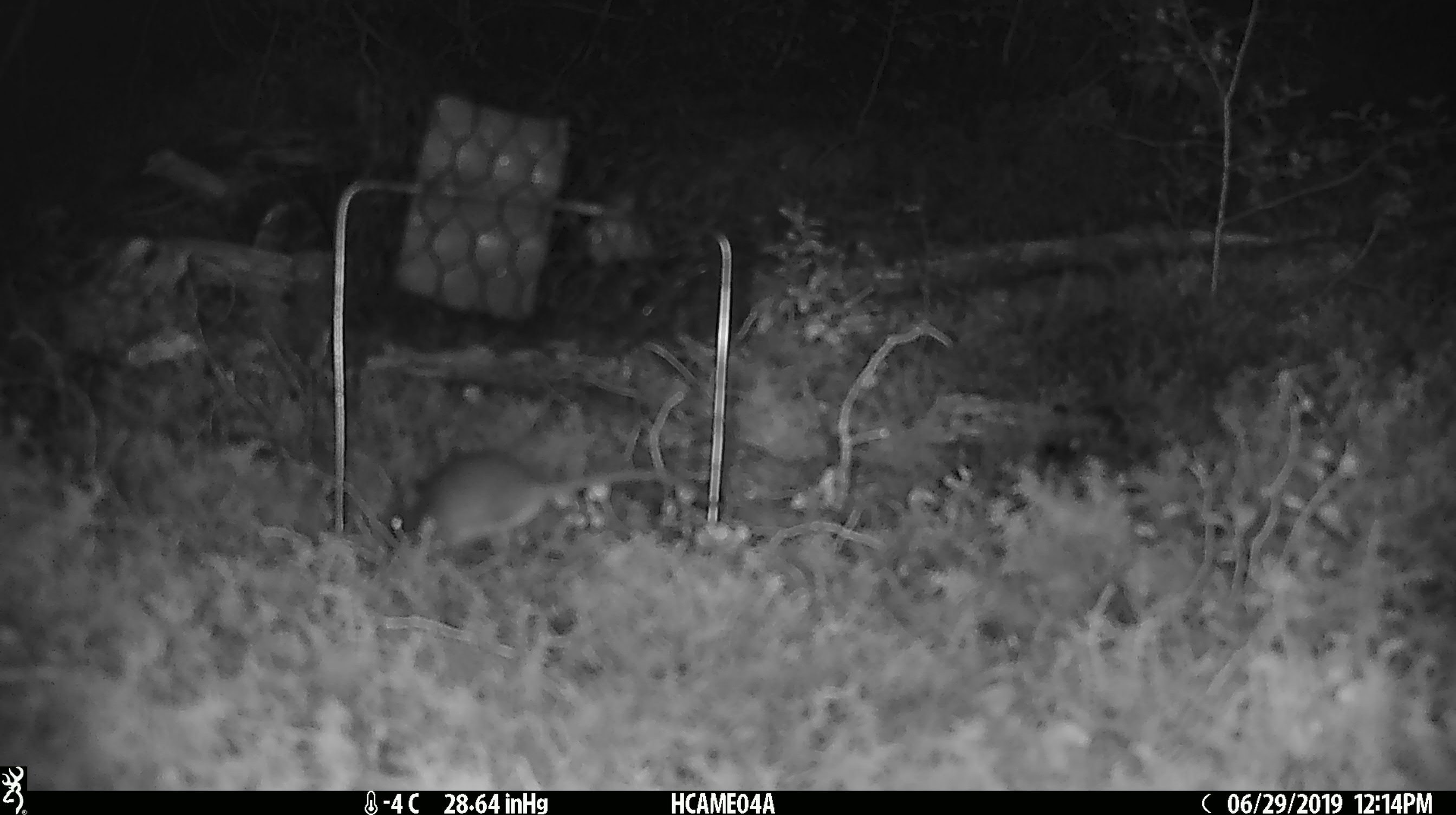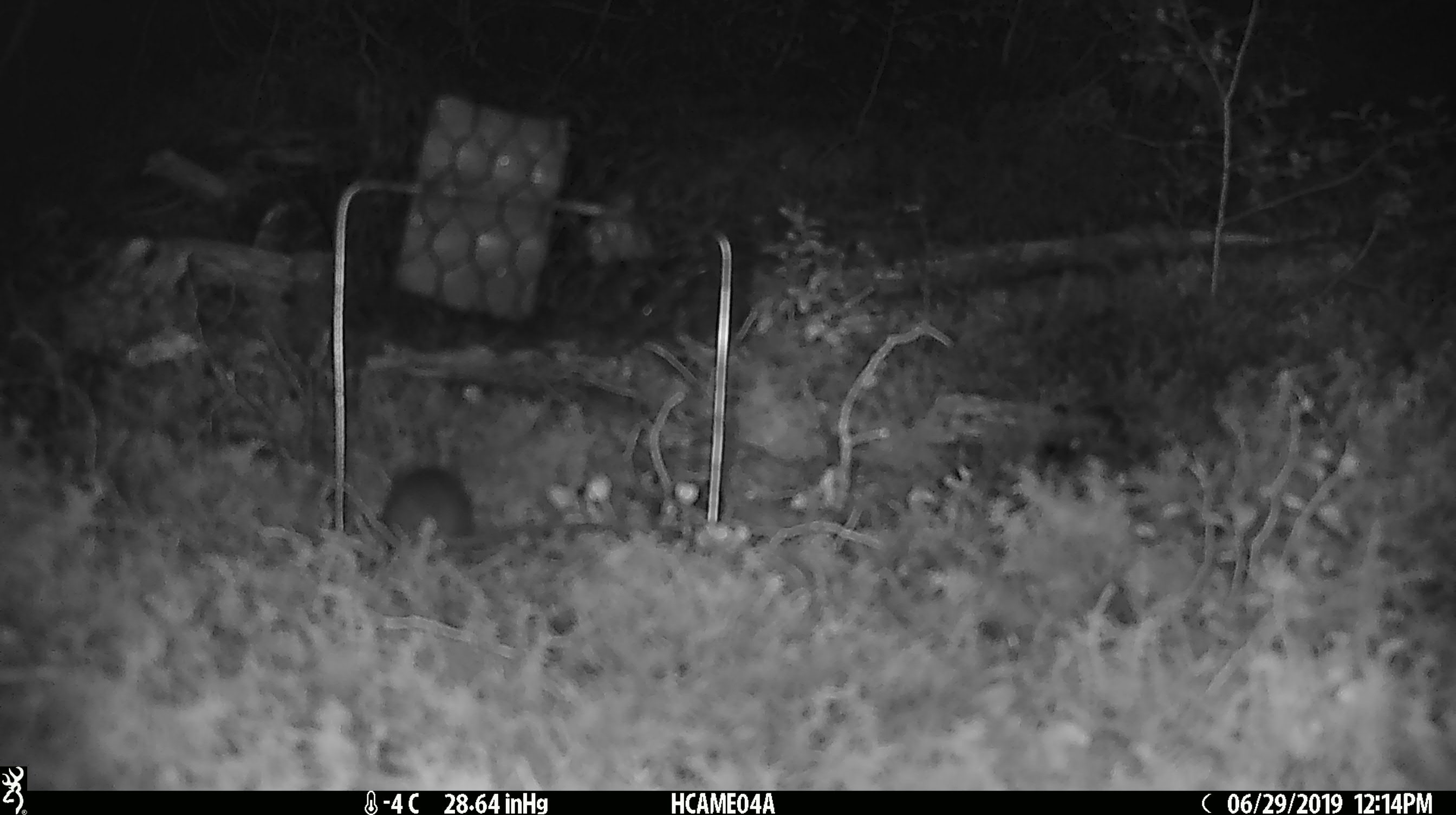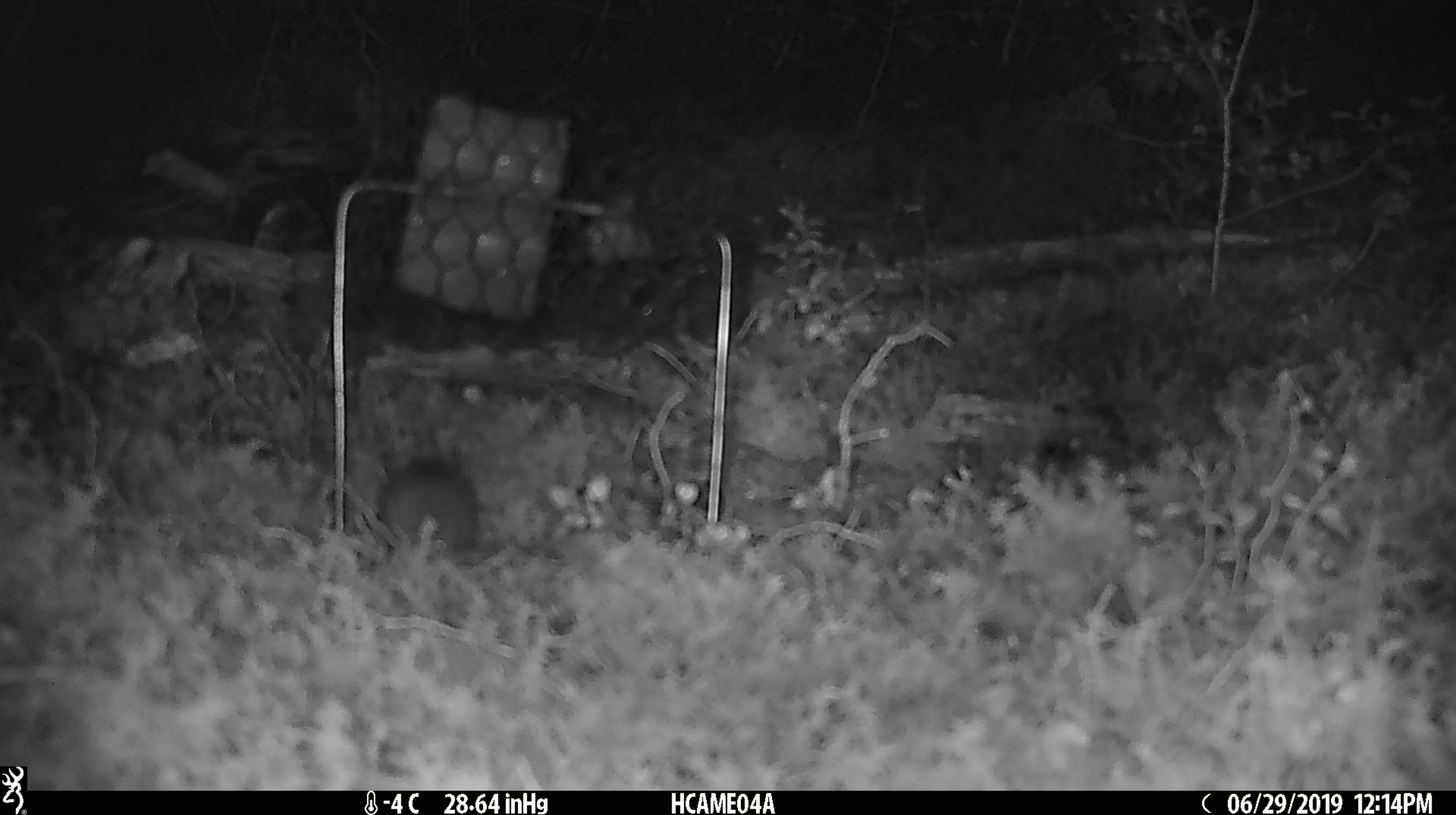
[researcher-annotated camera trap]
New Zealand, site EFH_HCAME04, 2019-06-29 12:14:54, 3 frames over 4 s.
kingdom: Animalia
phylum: Chordata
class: Mammalia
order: Rodentia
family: Muridae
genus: Mus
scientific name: Mus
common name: mouse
Mouse (Mus).